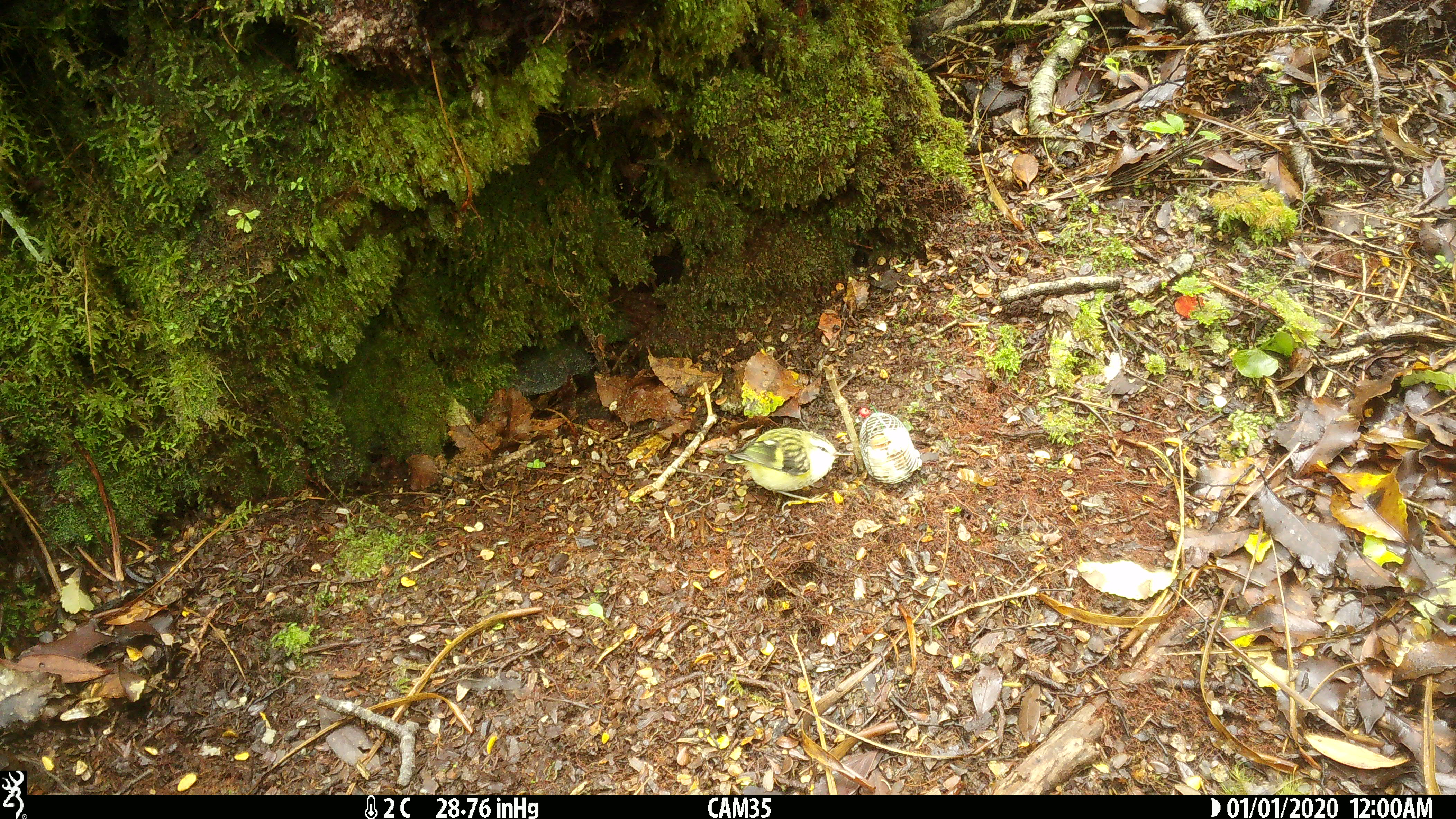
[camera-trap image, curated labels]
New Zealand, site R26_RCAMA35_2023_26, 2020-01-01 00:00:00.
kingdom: Animalia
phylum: Chordata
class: Aves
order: Passeriformes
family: Acanthisittidae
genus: Acanthisitta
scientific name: Acanthisitta chloris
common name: rifleman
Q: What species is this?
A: Rifleman (Acanthisitta chloris).